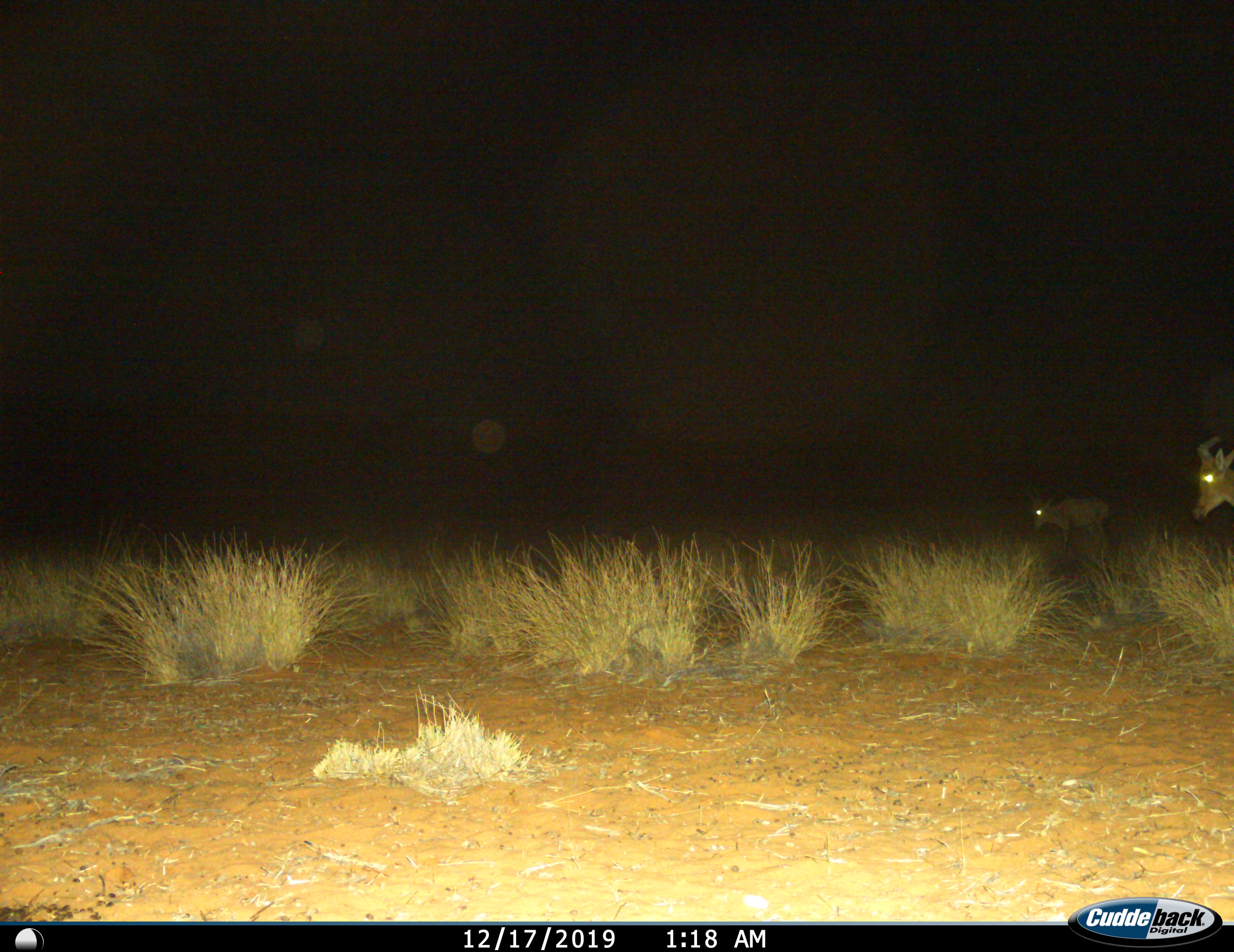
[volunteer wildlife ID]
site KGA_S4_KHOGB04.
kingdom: Animalia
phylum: Chordata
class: Mammalia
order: Artiodactyla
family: Bovidae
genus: Alcelaphus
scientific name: Alcelaphus buselaphus caama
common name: red hartebeest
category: hartebeestred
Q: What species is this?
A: Hartebeestred (red hartebeest) (Alcelaphus buselaphus caama).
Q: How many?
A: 2.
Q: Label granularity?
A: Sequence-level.